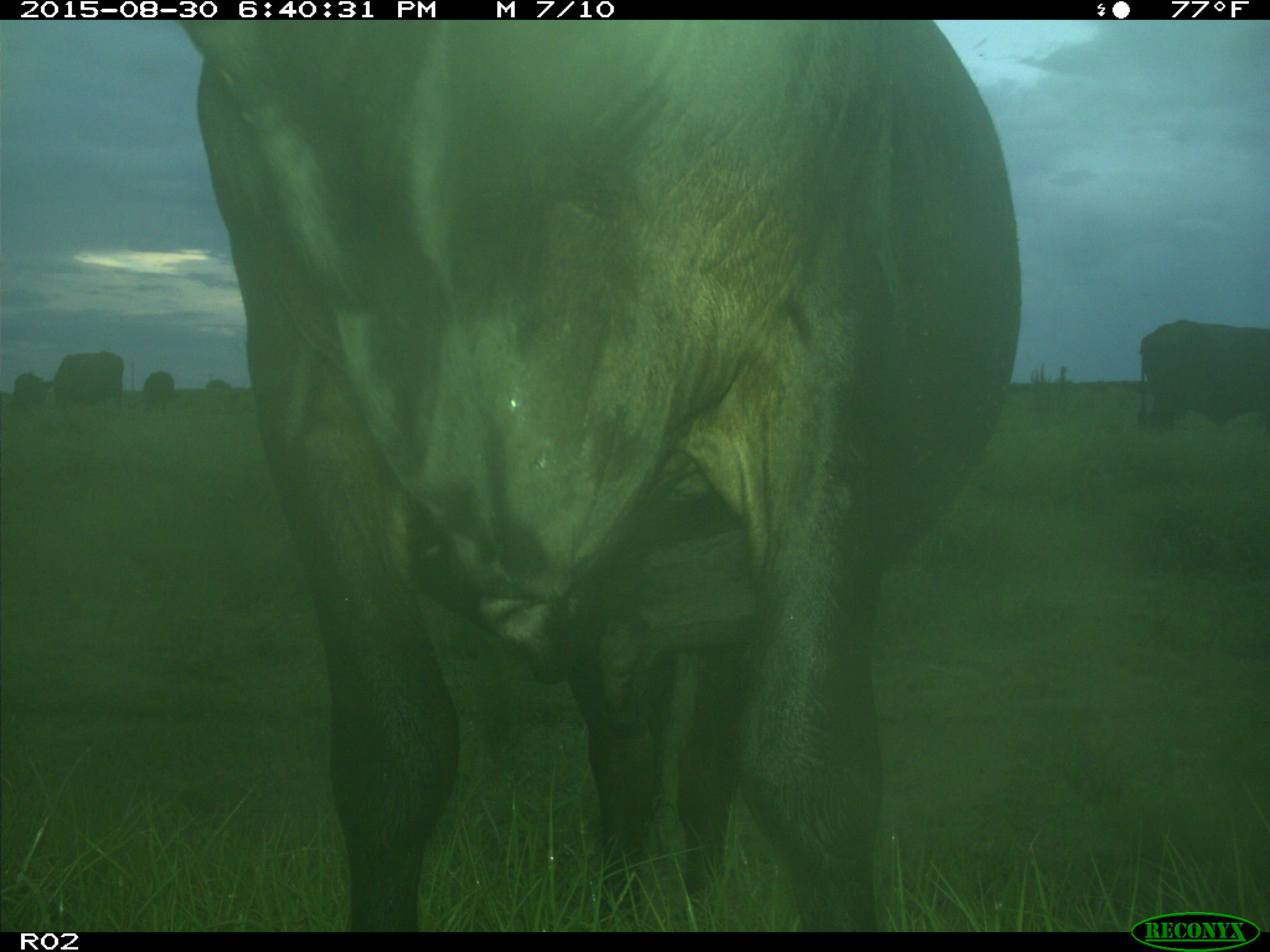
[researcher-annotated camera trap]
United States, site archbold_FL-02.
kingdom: Animalia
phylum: Chordata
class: Mammalia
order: Artiodactyla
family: Bovidae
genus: Bos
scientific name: Bos taurus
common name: domestic cow